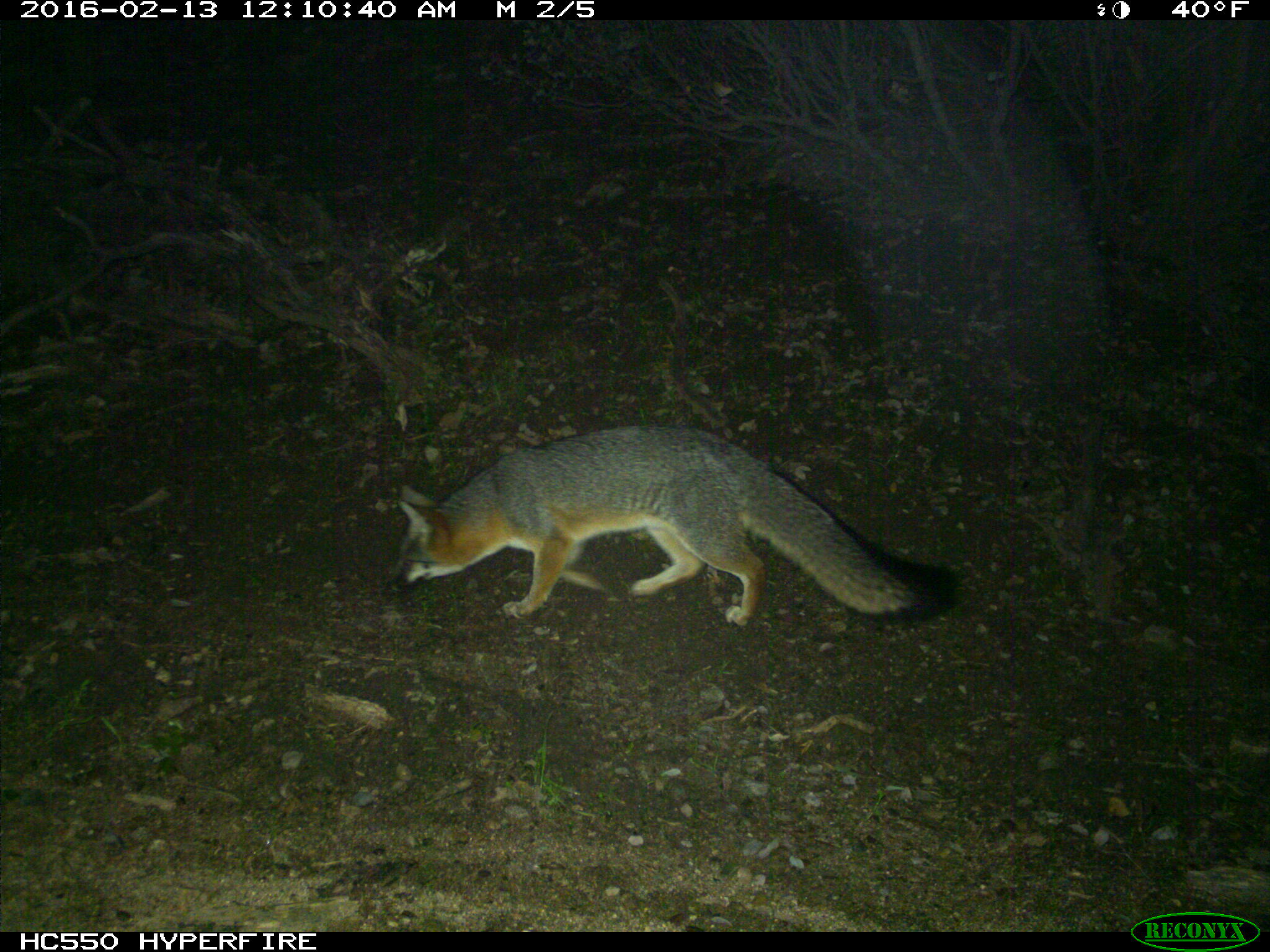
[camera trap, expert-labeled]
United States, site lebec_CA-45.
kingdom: Animalia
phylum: Chordata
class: Mammalia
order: Carnivora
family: Canidae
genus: Urocyon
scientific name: Urocyon cinereoargenteus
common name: gray fox